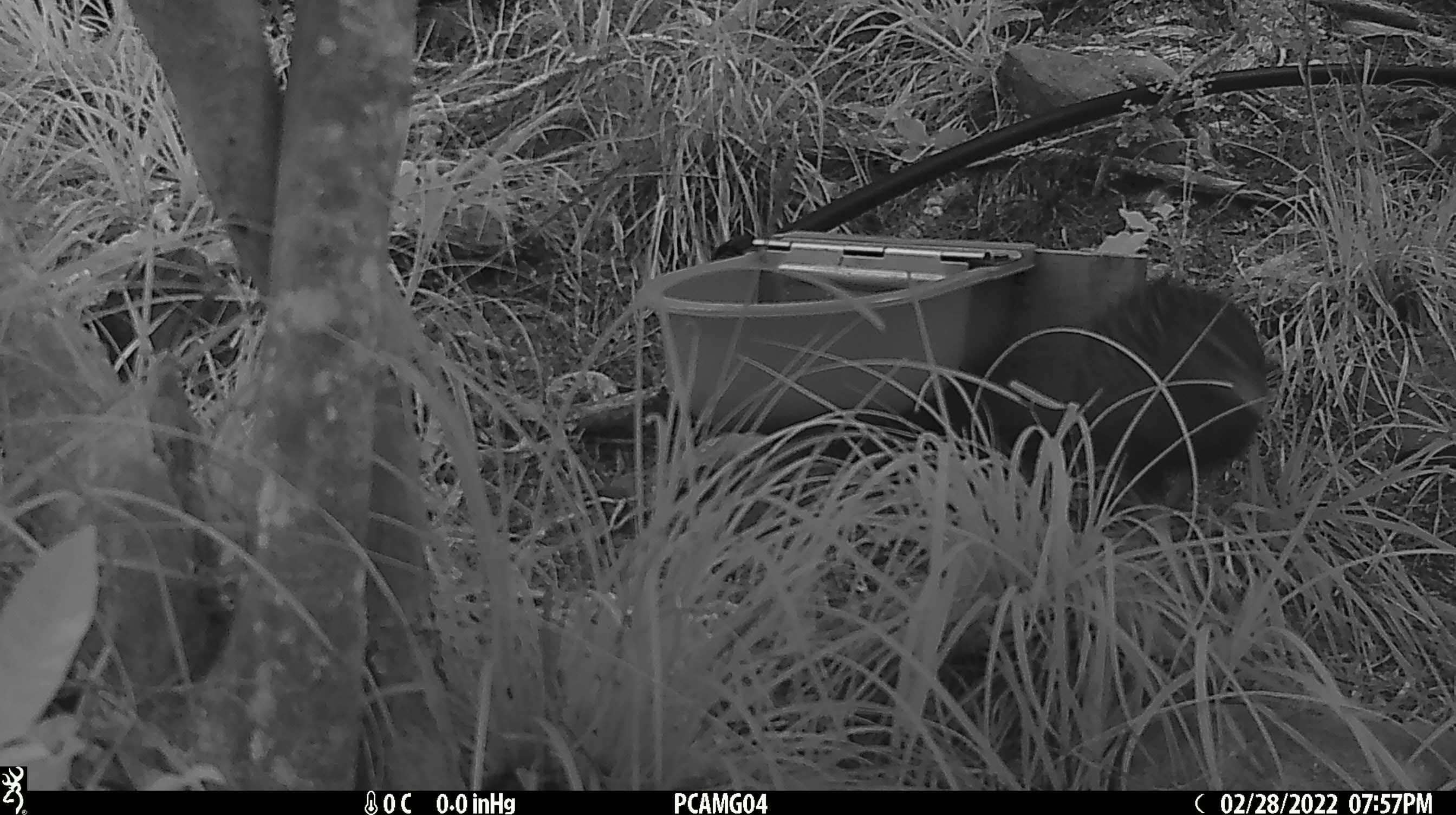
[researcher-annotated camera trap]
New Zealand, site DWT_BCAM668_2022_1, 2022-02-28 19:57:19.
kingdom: Animalia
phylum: Chordata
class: Aves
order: Gruiformes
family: Rallidae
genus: Gallirallus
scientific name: Gallirallus australis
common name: weka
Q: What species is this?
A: Weka (Gallirallus australis).